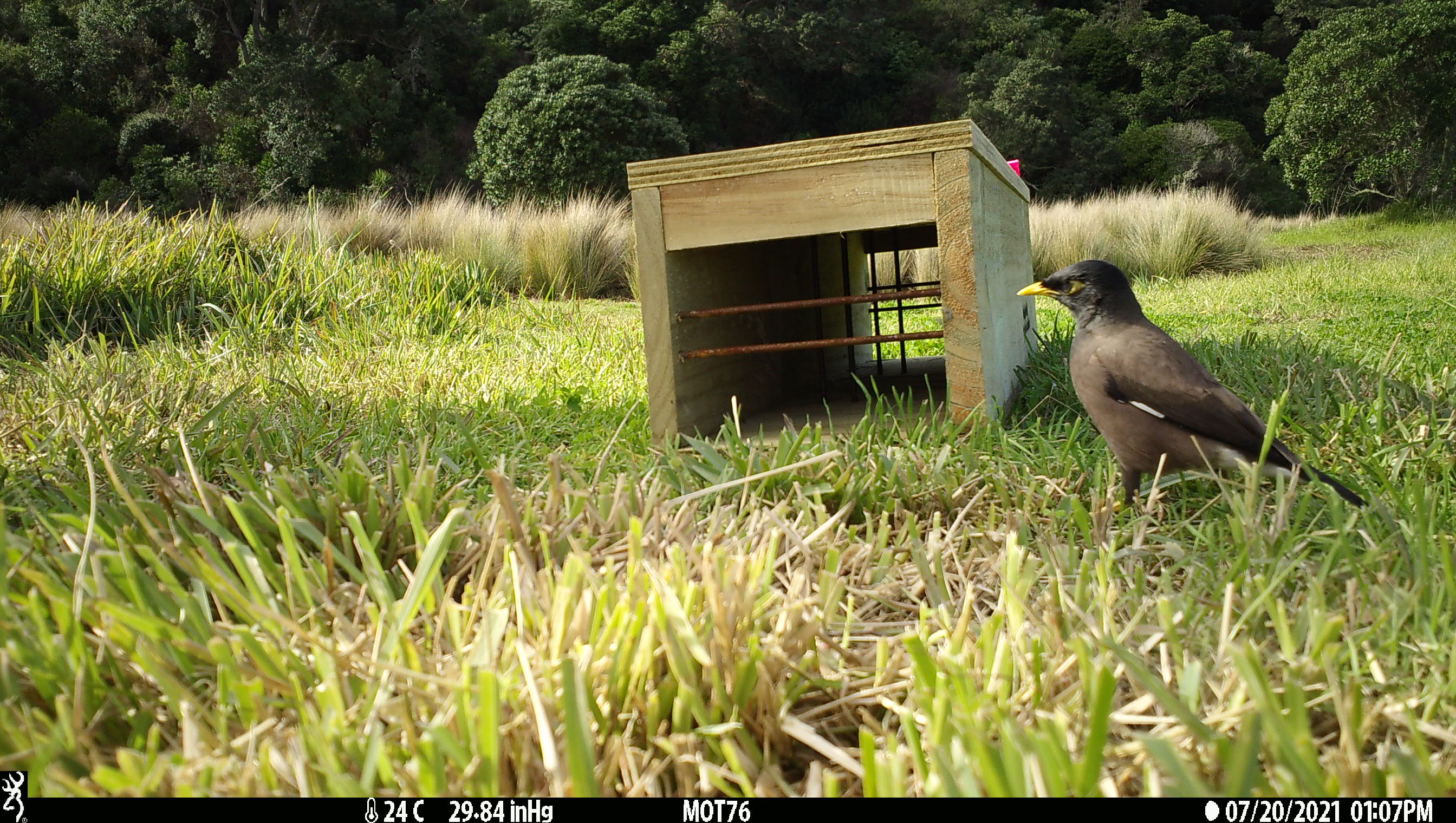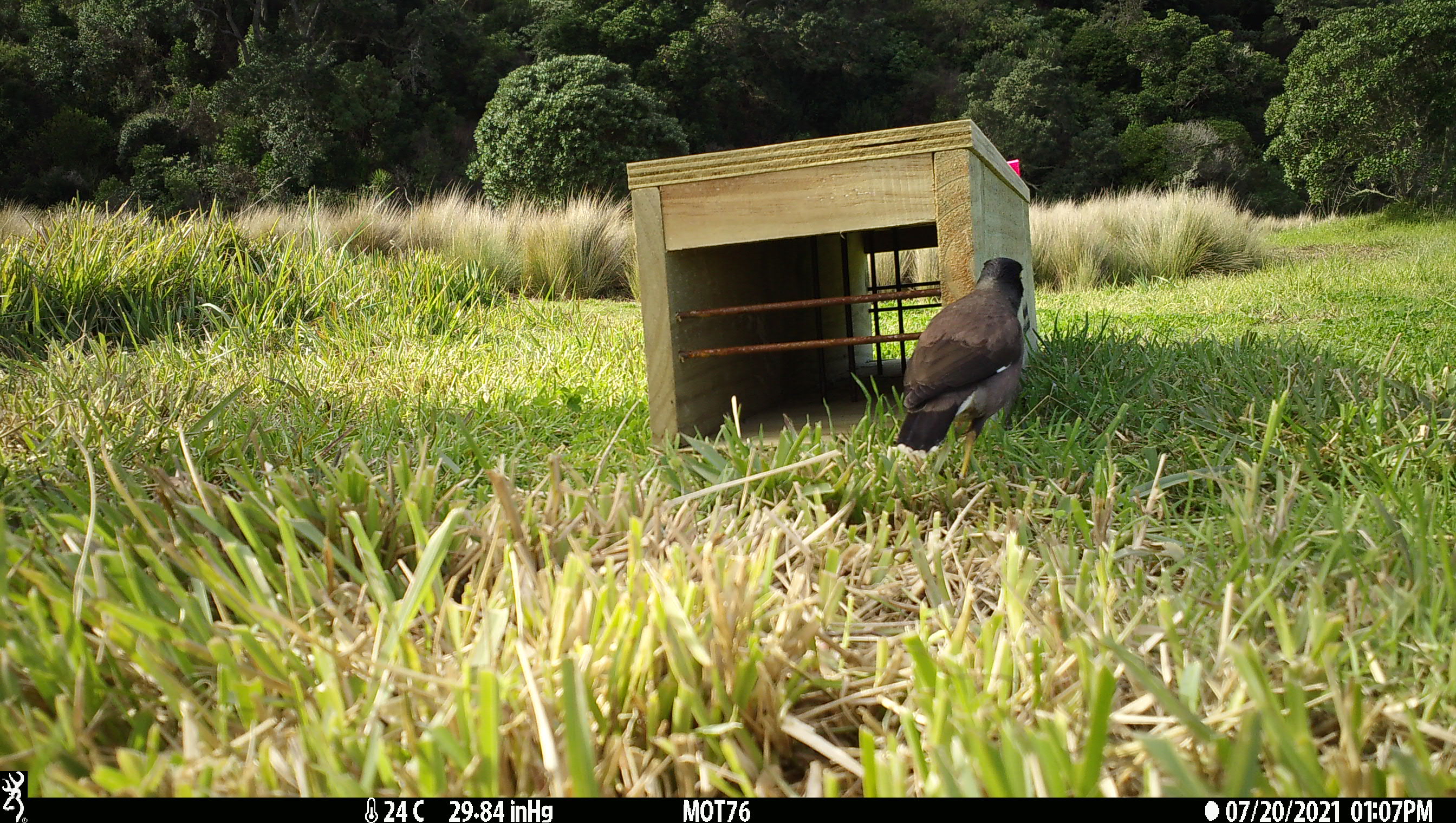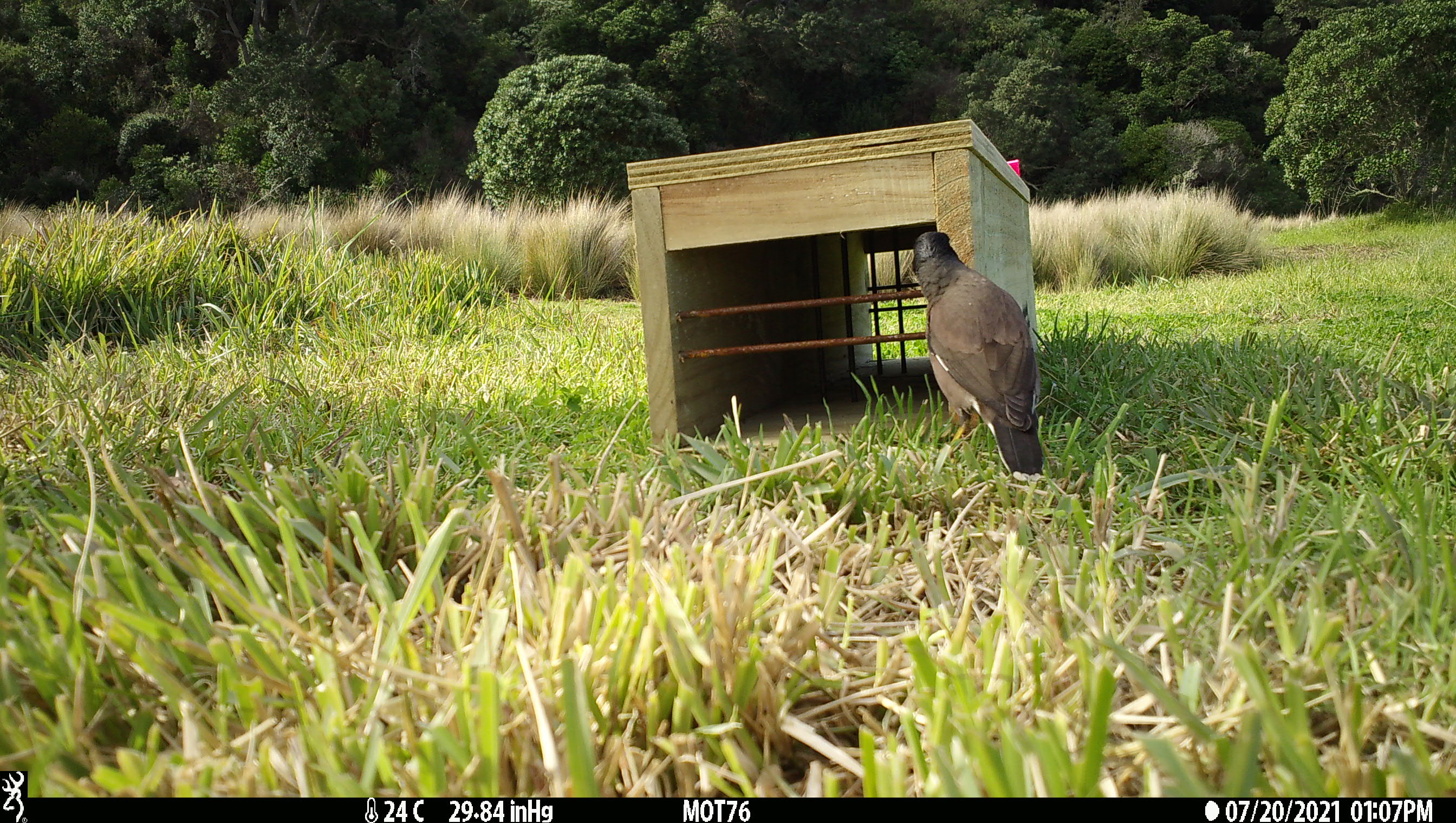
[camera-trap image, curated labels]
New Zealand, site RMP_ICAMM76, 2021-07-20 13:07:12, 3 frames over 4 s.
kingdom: Animalia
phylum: Chordata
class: Aves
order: Passeriformes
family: Sturnidae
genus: Acridotheres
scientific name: Acridotheres tristis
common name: common myna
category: myna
Myna (common myna) (Acridotheres tristis).